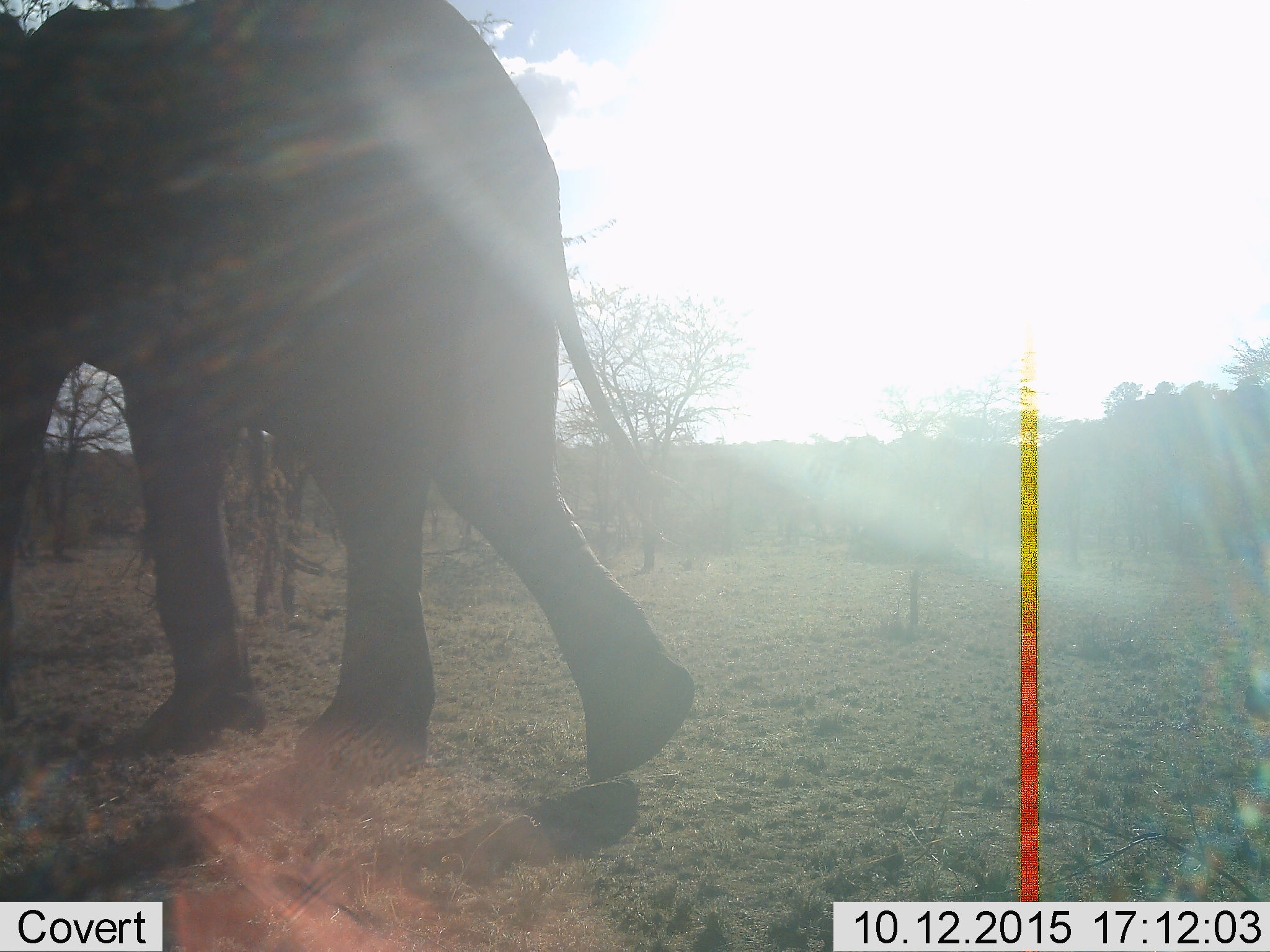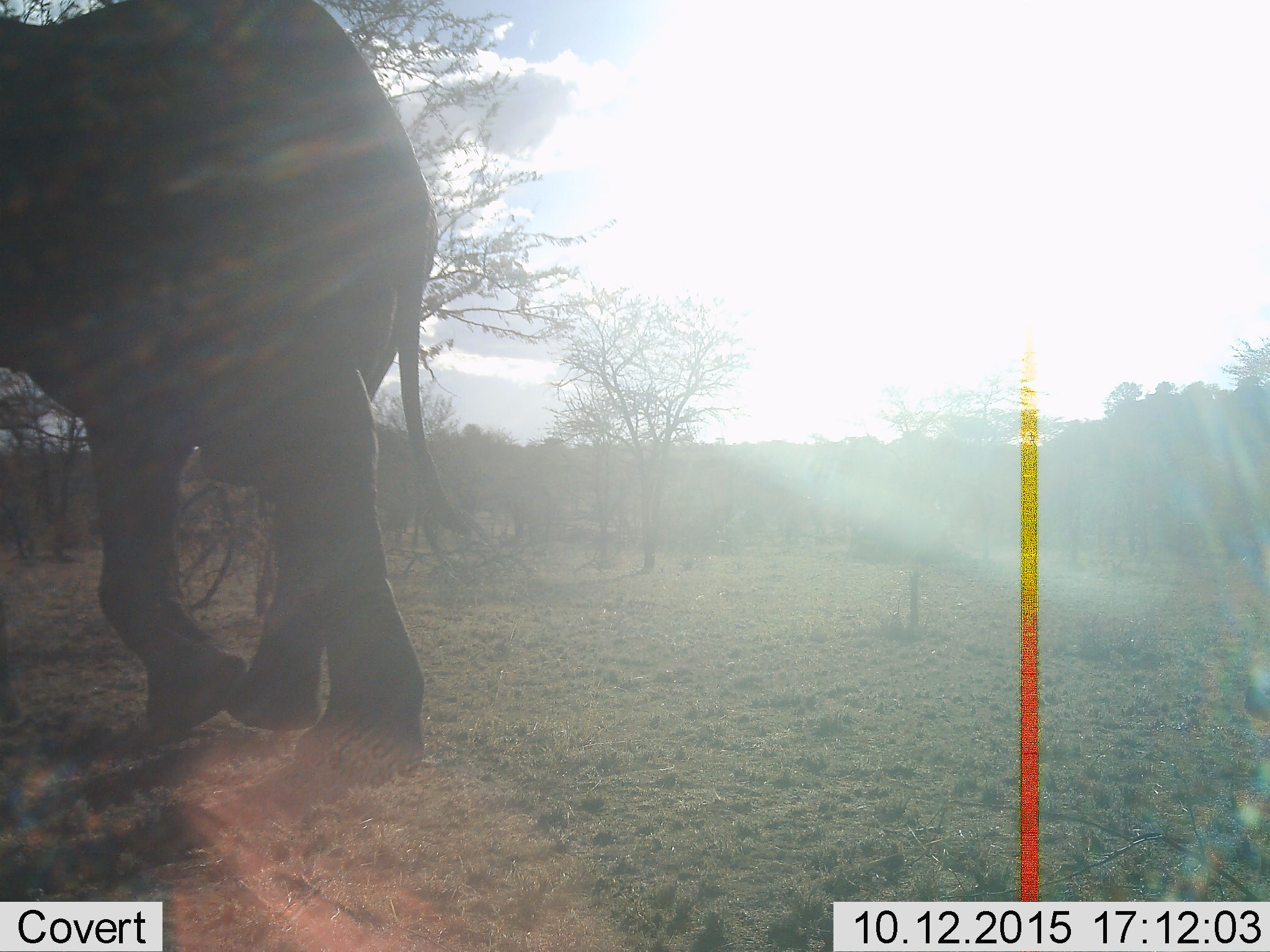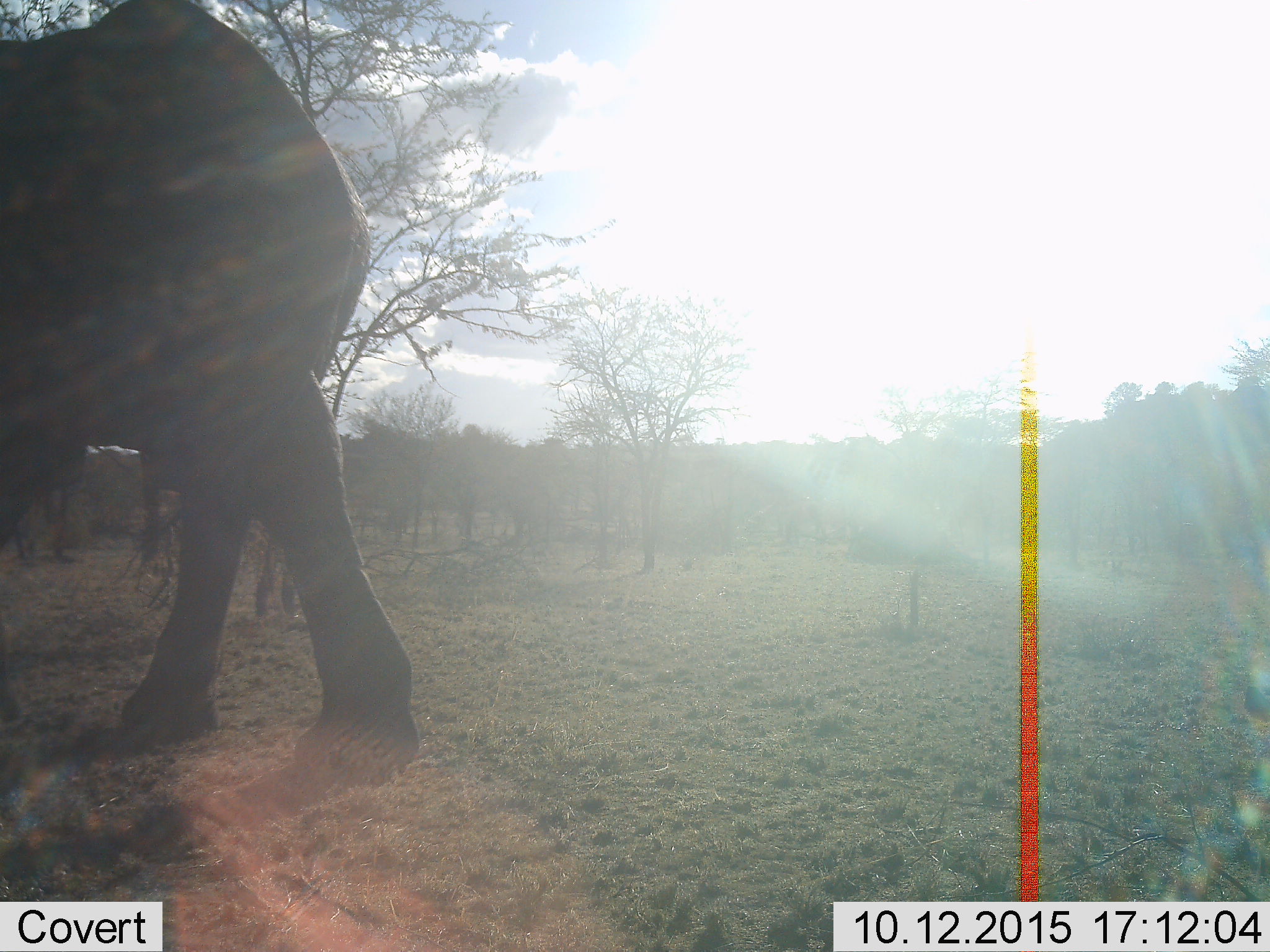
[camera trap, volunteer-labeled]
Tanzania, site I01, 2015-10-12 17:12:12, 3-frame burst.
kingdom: Animalia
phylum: Chordata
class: Mammalia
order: Proboscidea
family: Elephantidae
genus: Loxodonta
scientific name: Loxodonta africana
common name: african bush elephant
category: elephant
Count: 1.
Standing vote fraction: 10%.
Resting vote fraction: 0%.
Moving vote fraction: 100%.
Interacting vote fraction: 0%.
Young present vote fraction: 0%.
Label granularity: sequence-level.